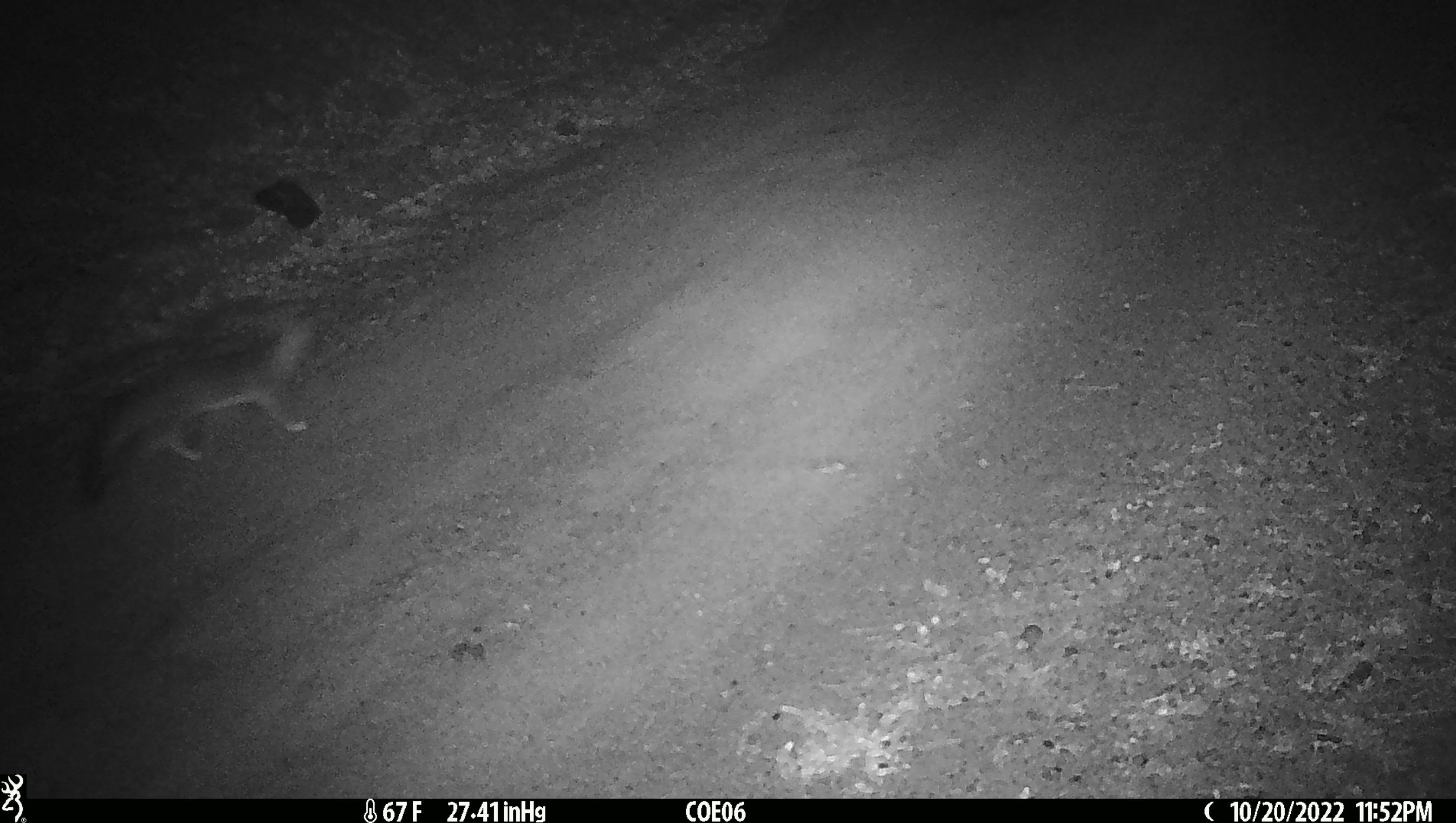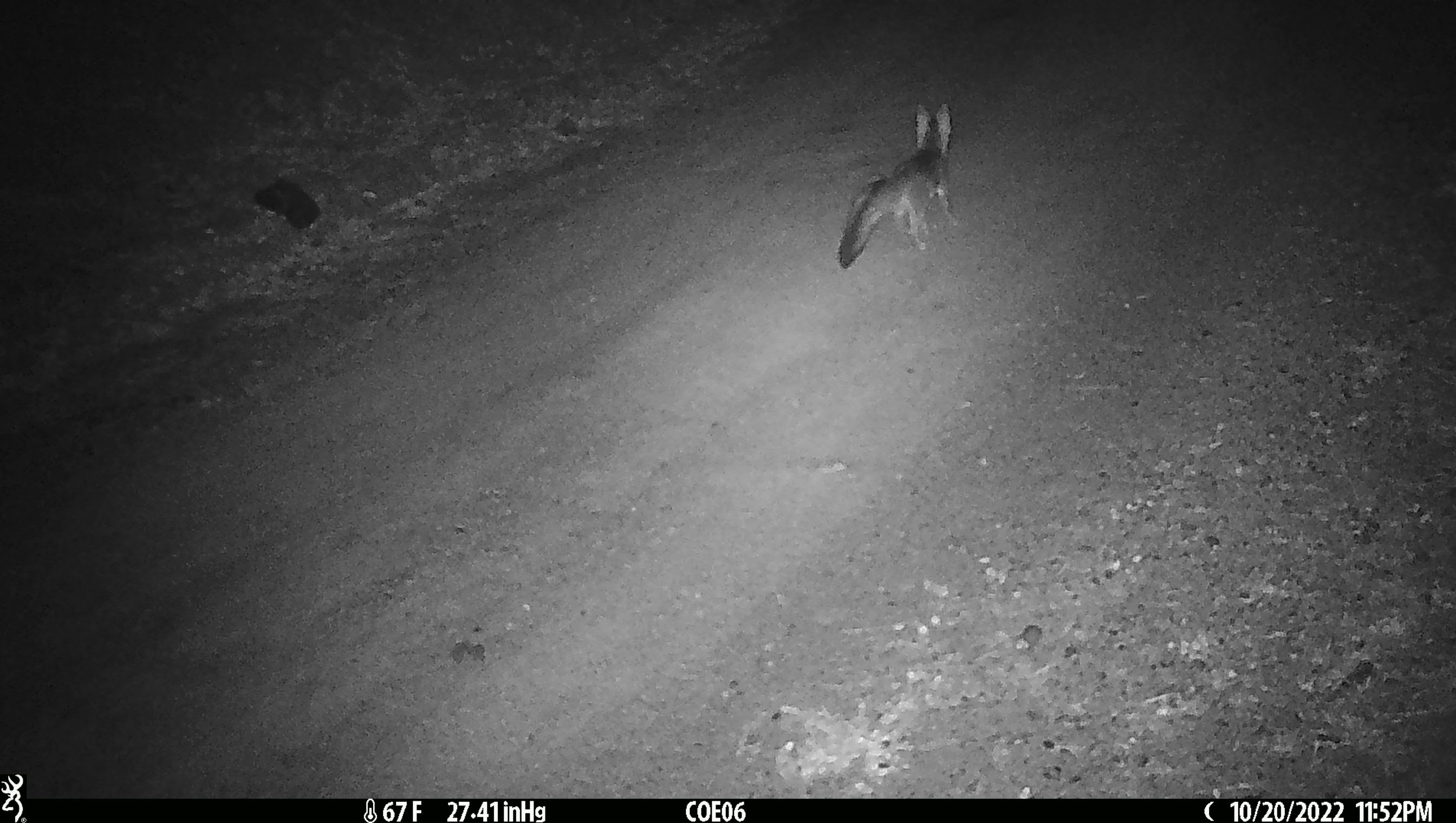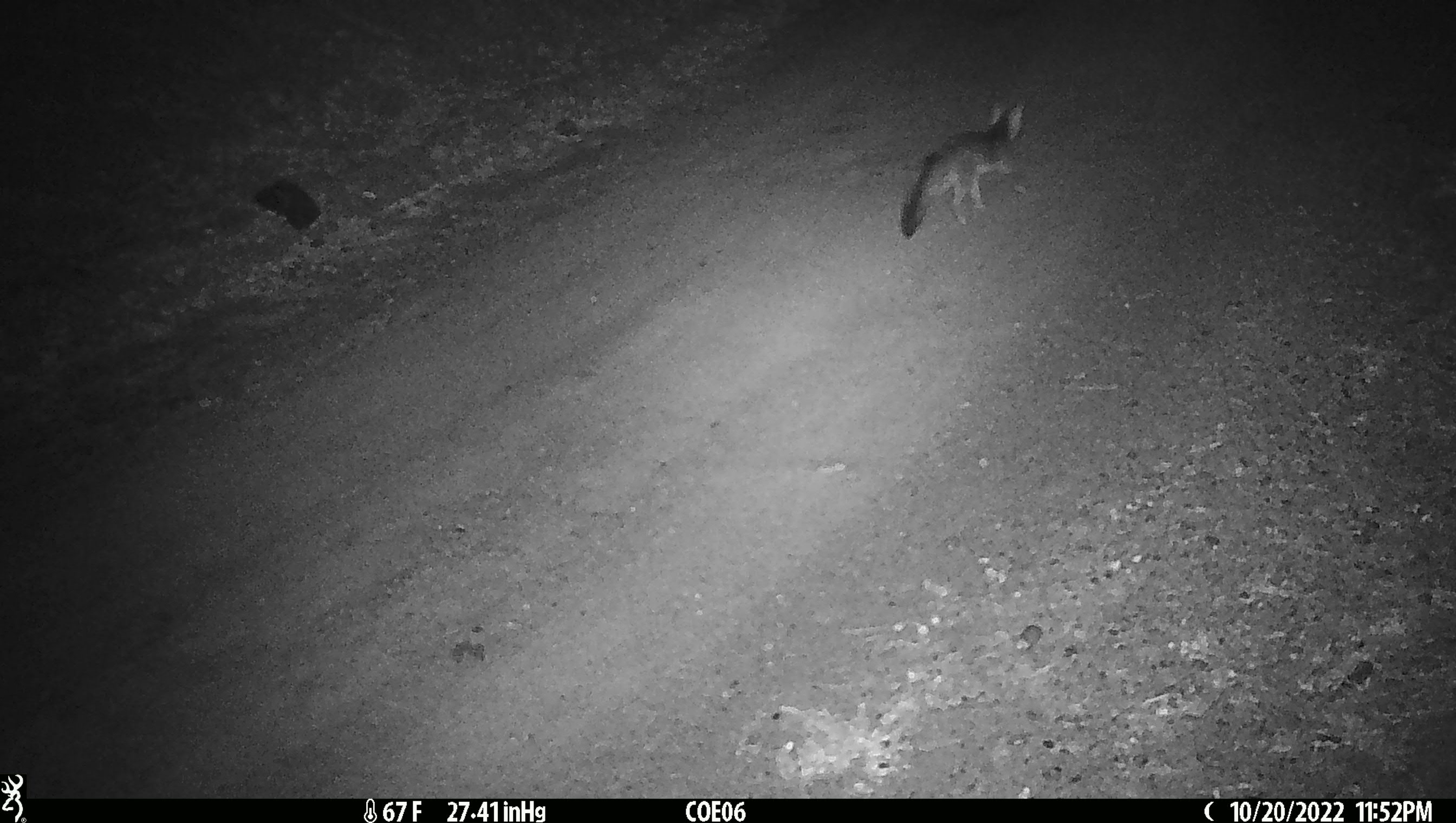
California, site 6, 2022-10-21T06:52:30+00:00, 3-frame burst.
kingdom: Animalia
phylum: Chordata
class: Mammalia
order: Carnivora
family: Canidae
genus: Urocyon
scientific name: Urocyon cinereoargenteus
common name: gray fox